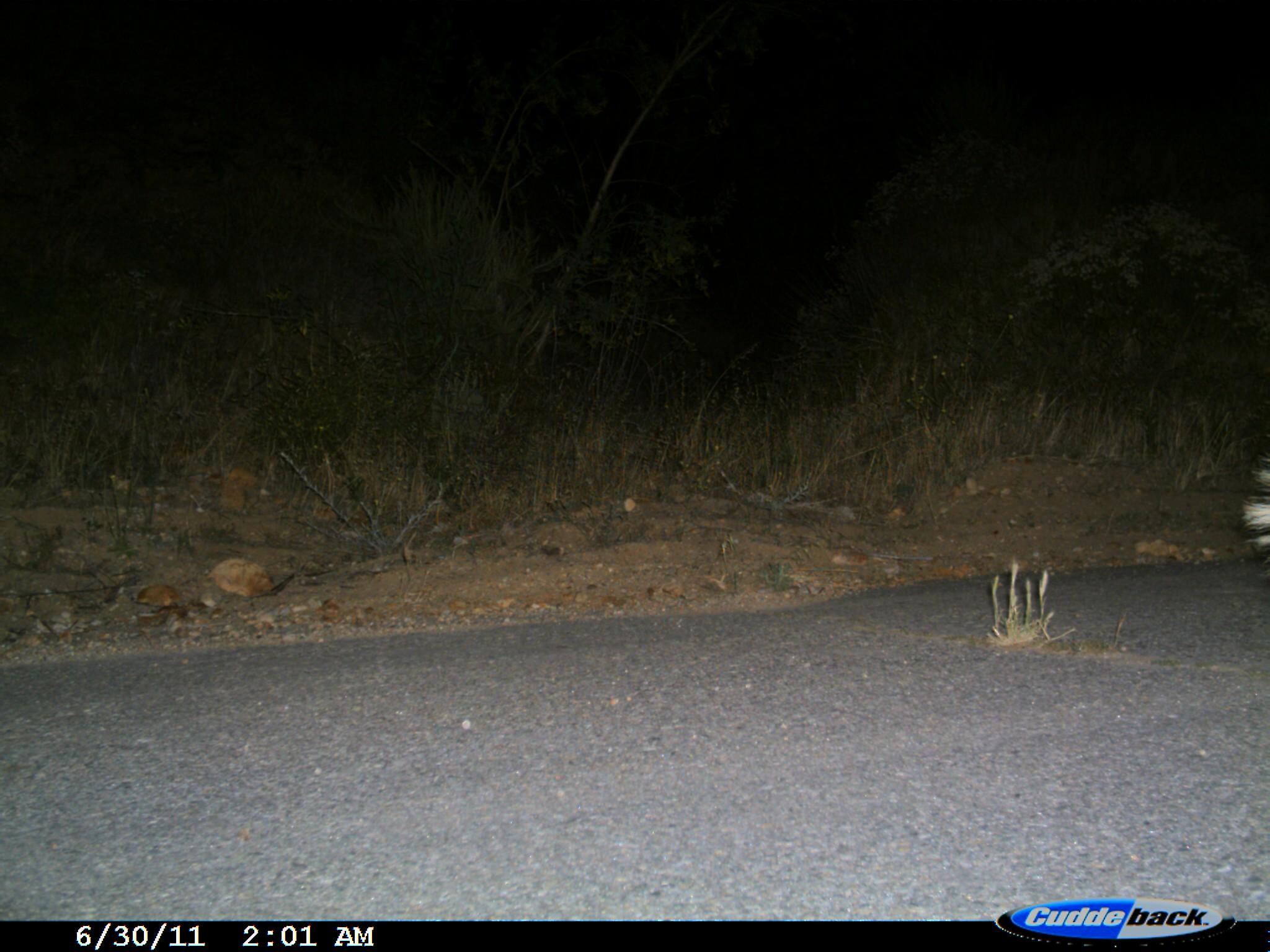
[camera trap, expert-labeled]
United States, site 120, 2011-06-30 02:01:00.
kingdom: Animalia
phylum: Chordata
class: Mammalia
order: Carnivora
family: Mephitidae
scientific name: Mephitidae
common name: skunk